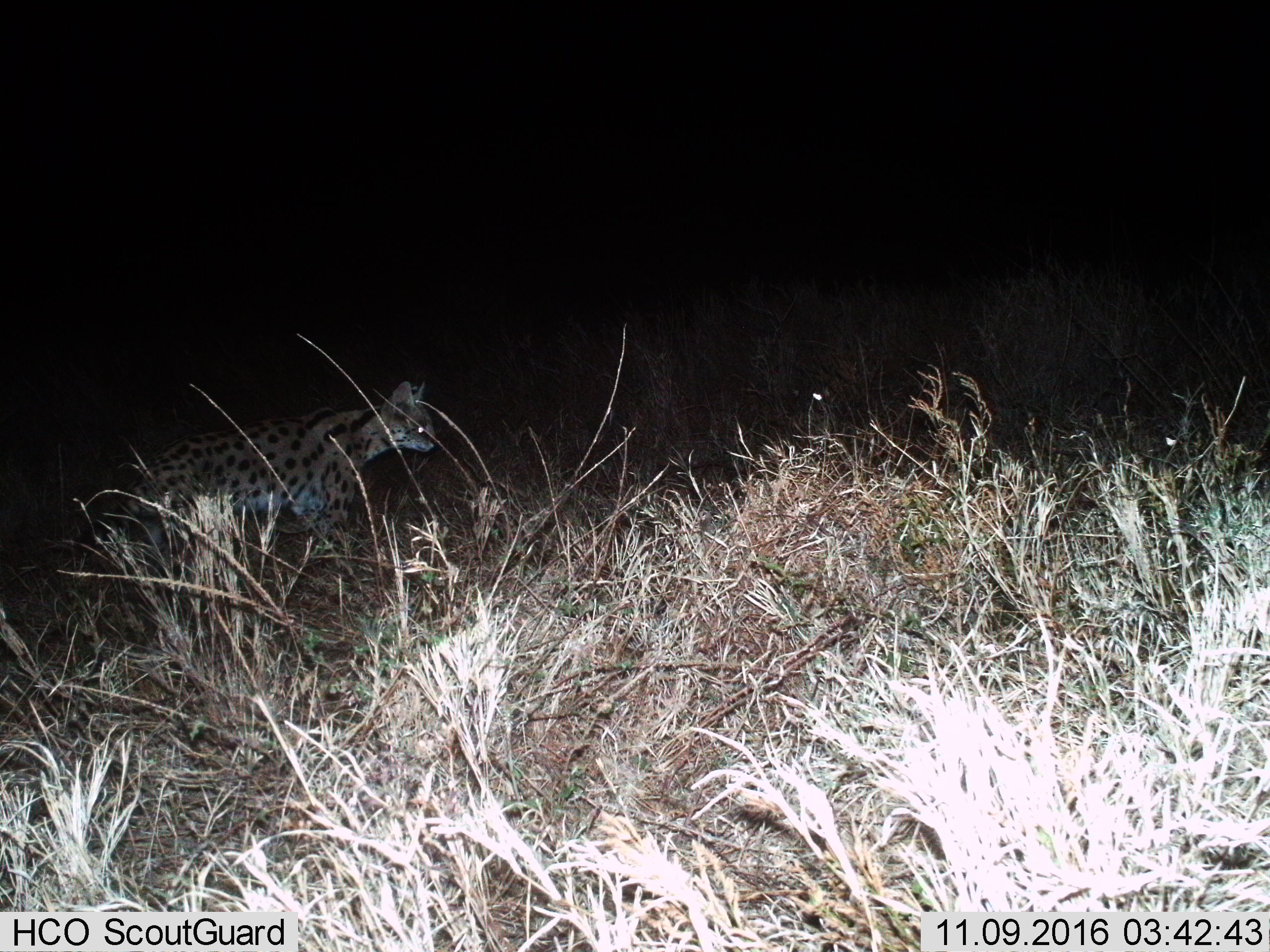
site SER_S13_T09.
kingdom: Animalia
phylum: Chordata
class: Mammalia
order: Carnivora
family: Felidae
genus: Leptailurus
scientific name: Leptailurus serval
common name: serval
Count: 1.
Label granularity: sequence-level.